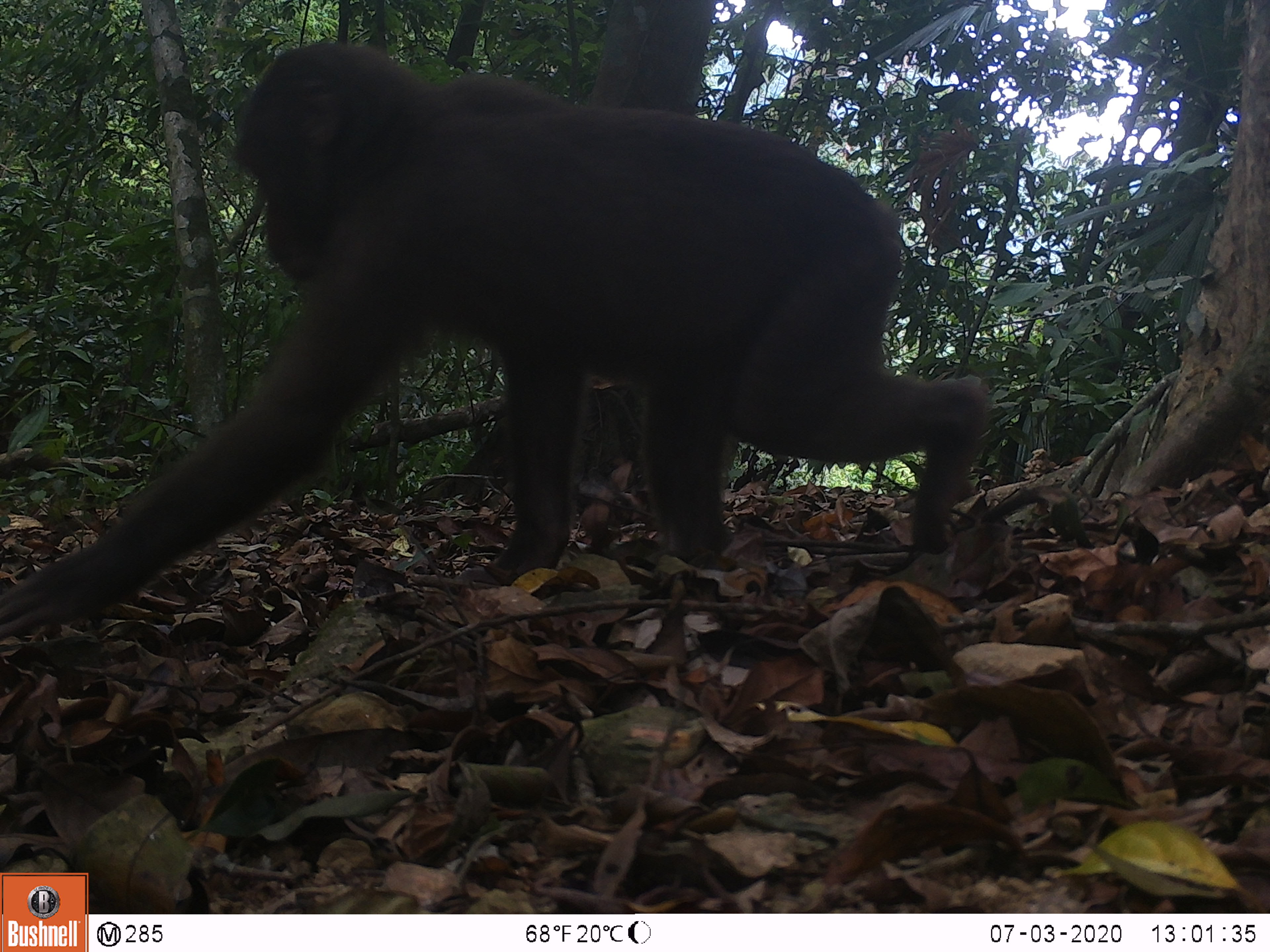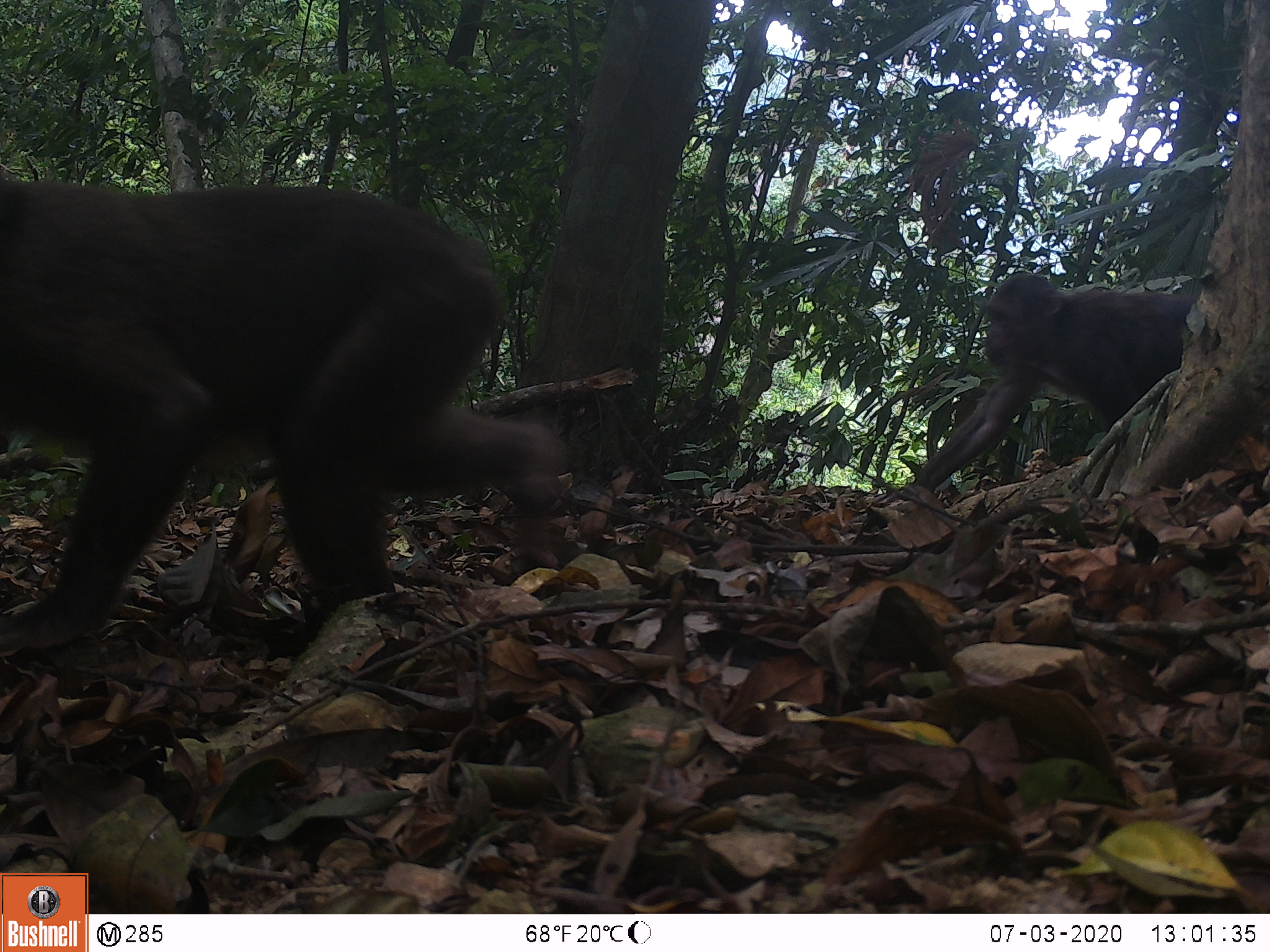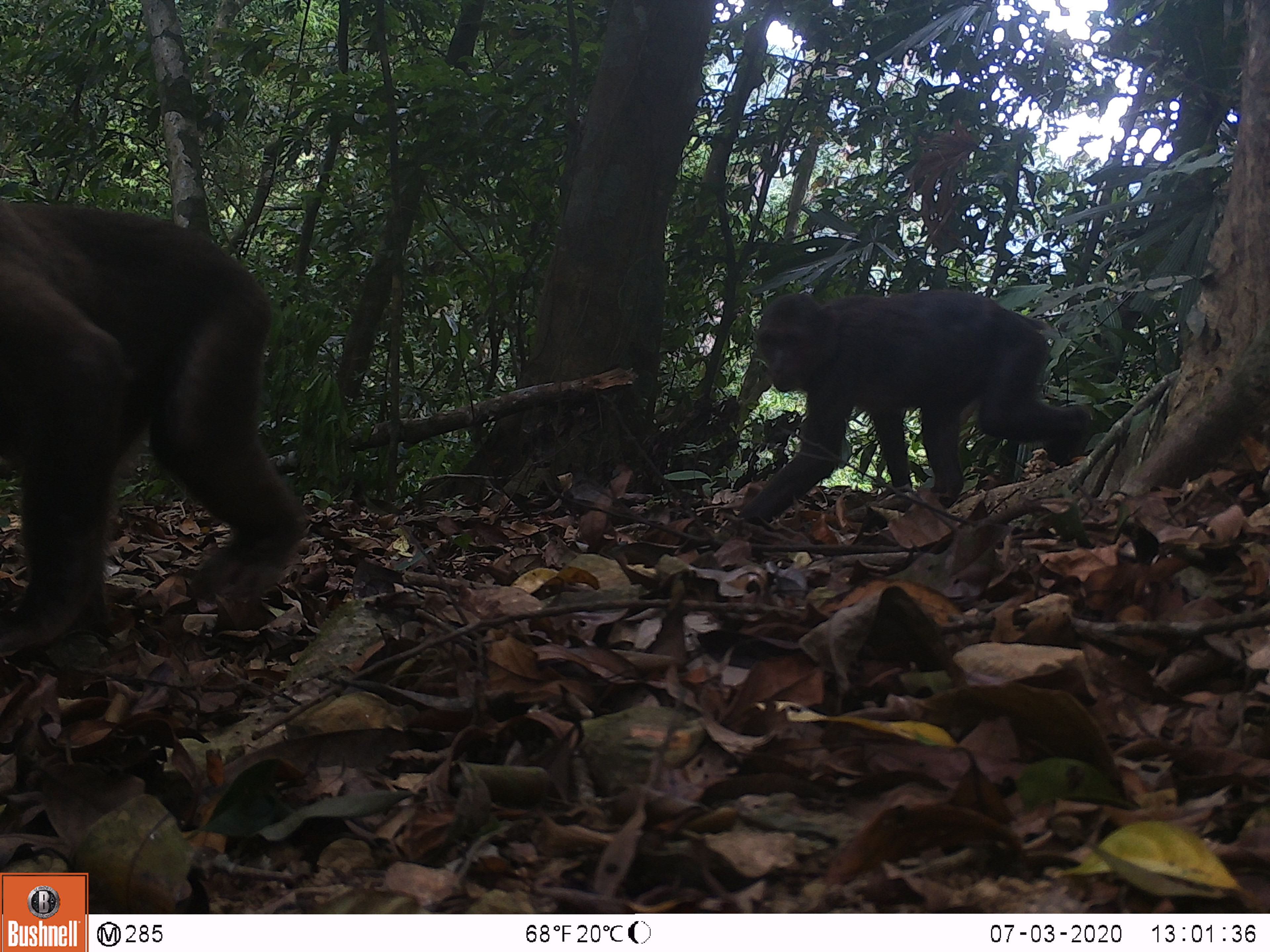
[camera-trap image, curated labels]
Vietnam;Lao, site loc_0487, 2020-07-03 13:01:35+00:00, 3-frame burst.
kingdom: Animalia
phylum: Chordata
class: Mammalia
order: Primates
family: Cercopithecidae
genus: Macaca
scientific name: Macaca arctoides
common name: stump-tailed macaque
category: stump tailed macaque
Stump tailed macaque (stump-tailed macaque) (Macaca arctoides). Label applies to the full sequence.